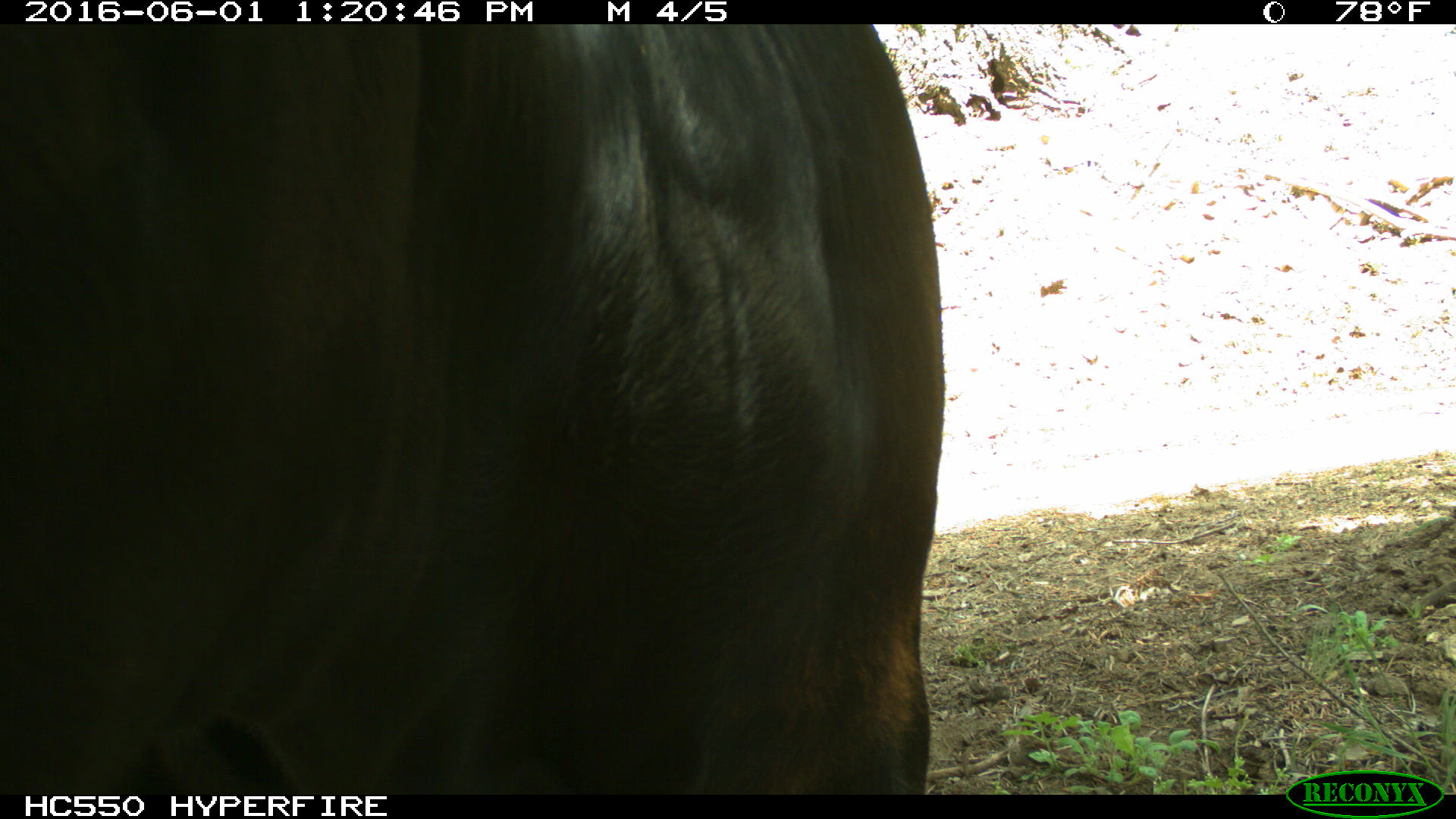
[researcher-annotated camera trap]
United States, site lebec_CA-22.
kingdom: Animalia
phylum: Chordata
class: Mammalia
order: Artiodactyla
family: Bovidae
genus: Bos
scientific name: Bos taurus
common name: domestic cow